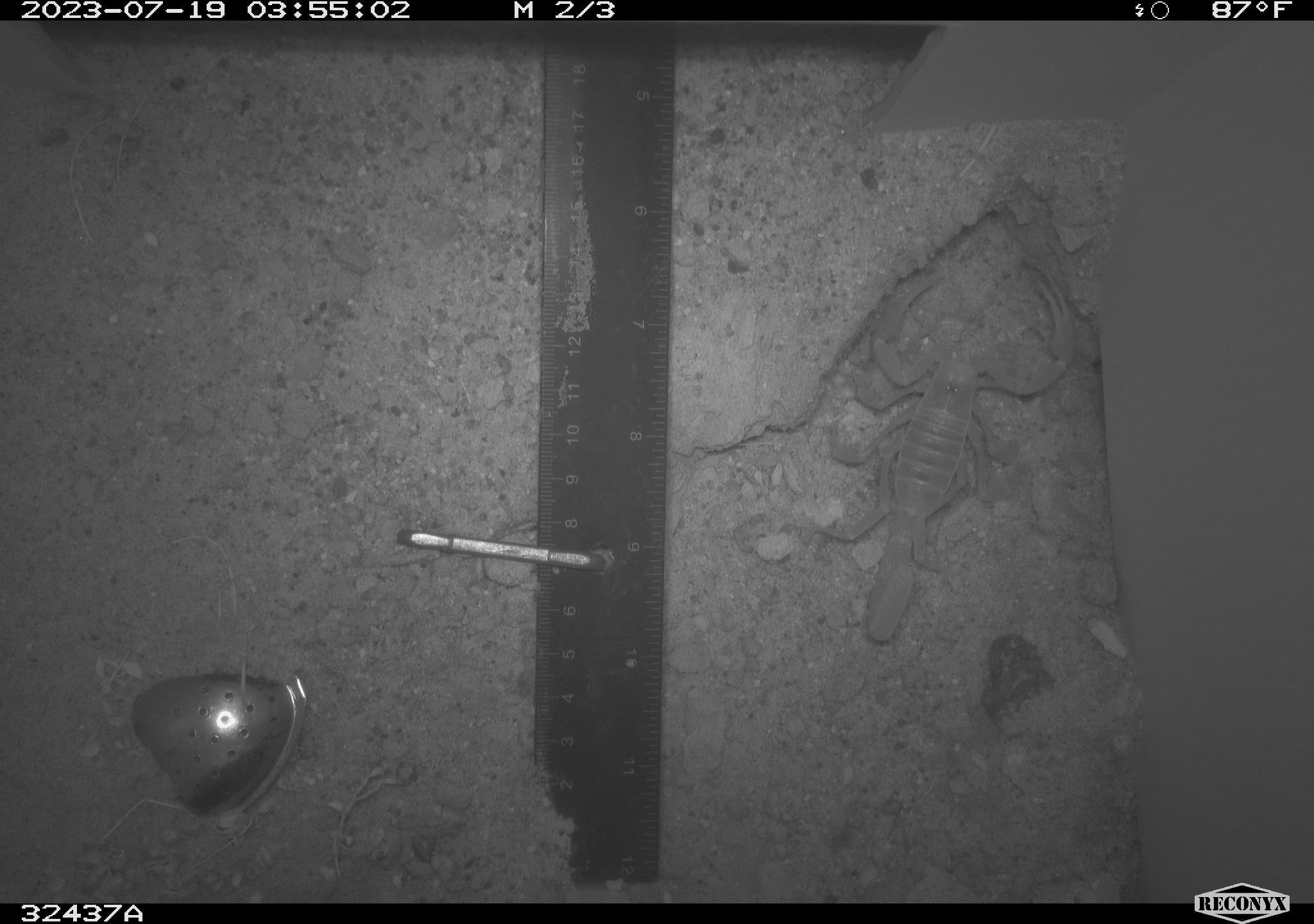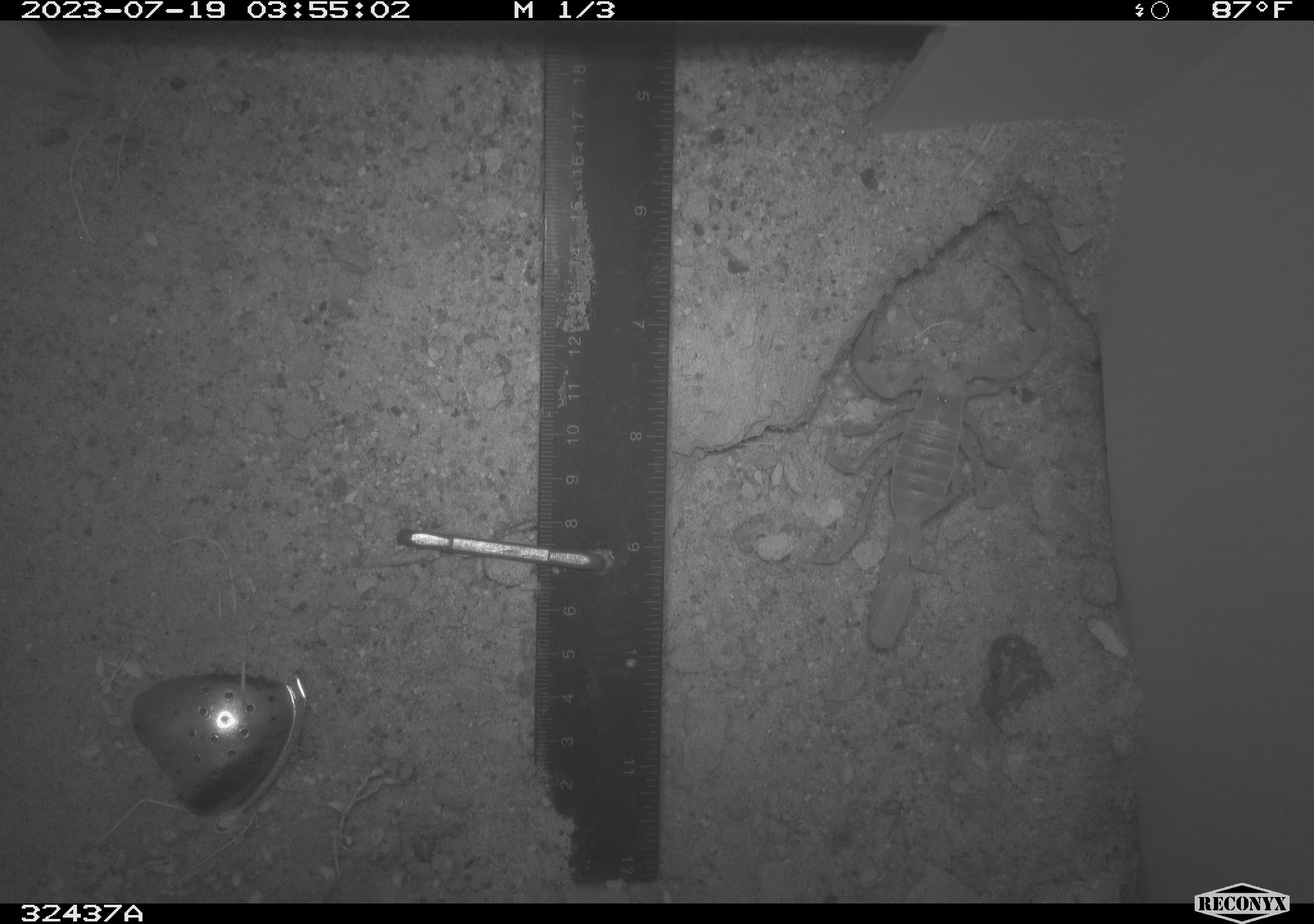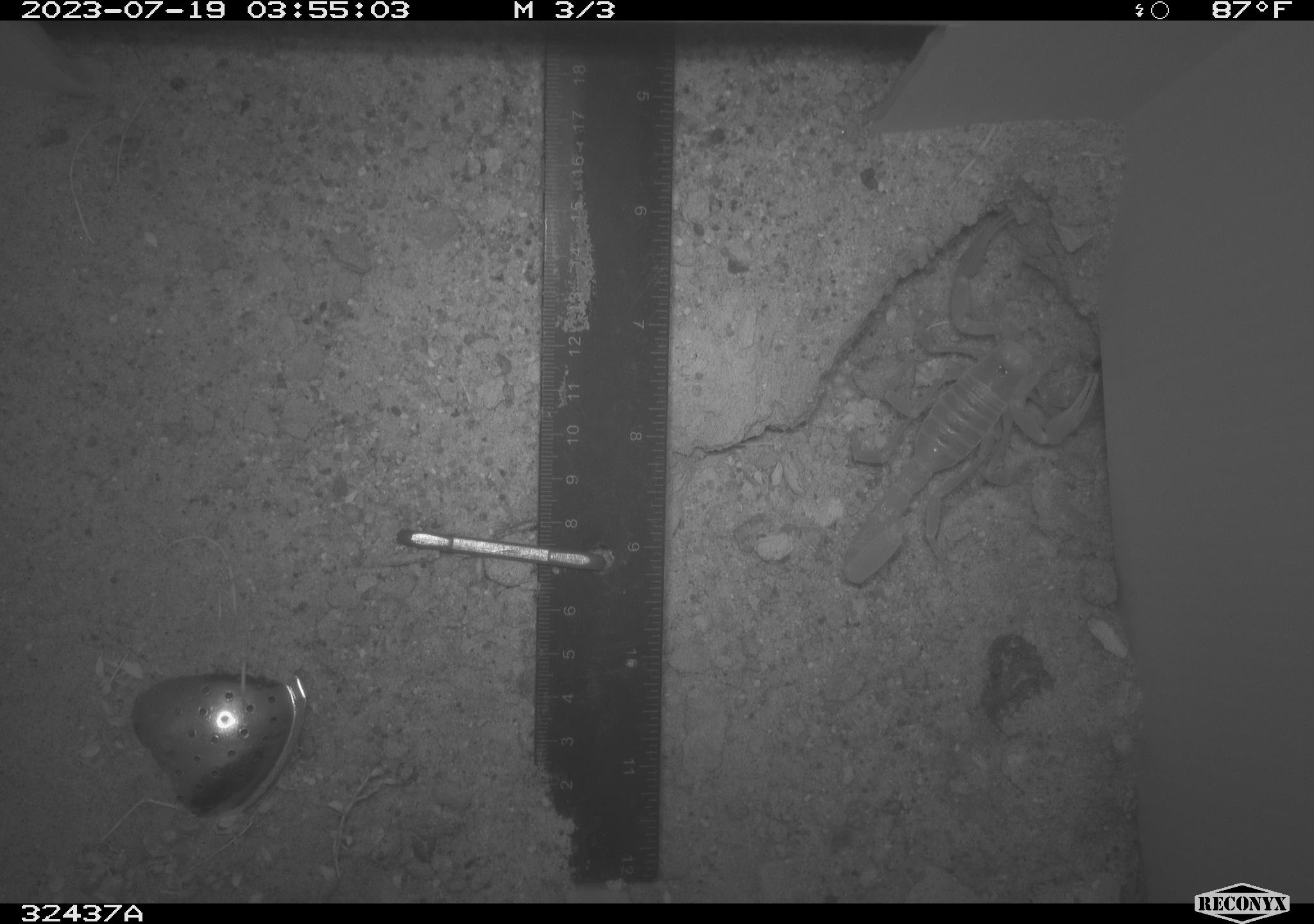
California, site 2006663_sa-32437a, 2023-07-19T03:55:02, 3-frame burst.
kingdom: Animalia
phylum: Arthropoda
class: Arachnida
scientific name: Arachnida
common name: arachnids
Arachnids (Arachnida).